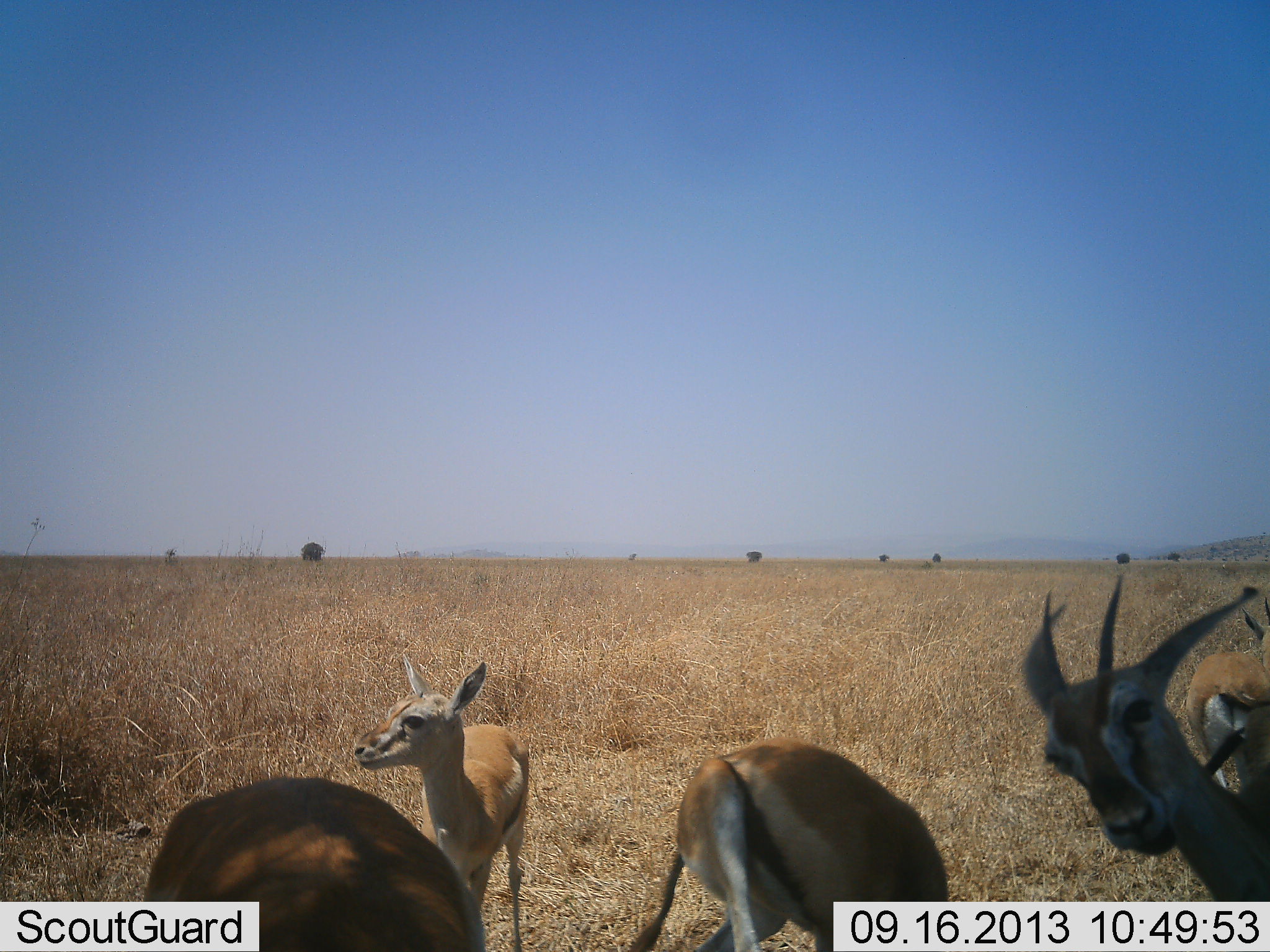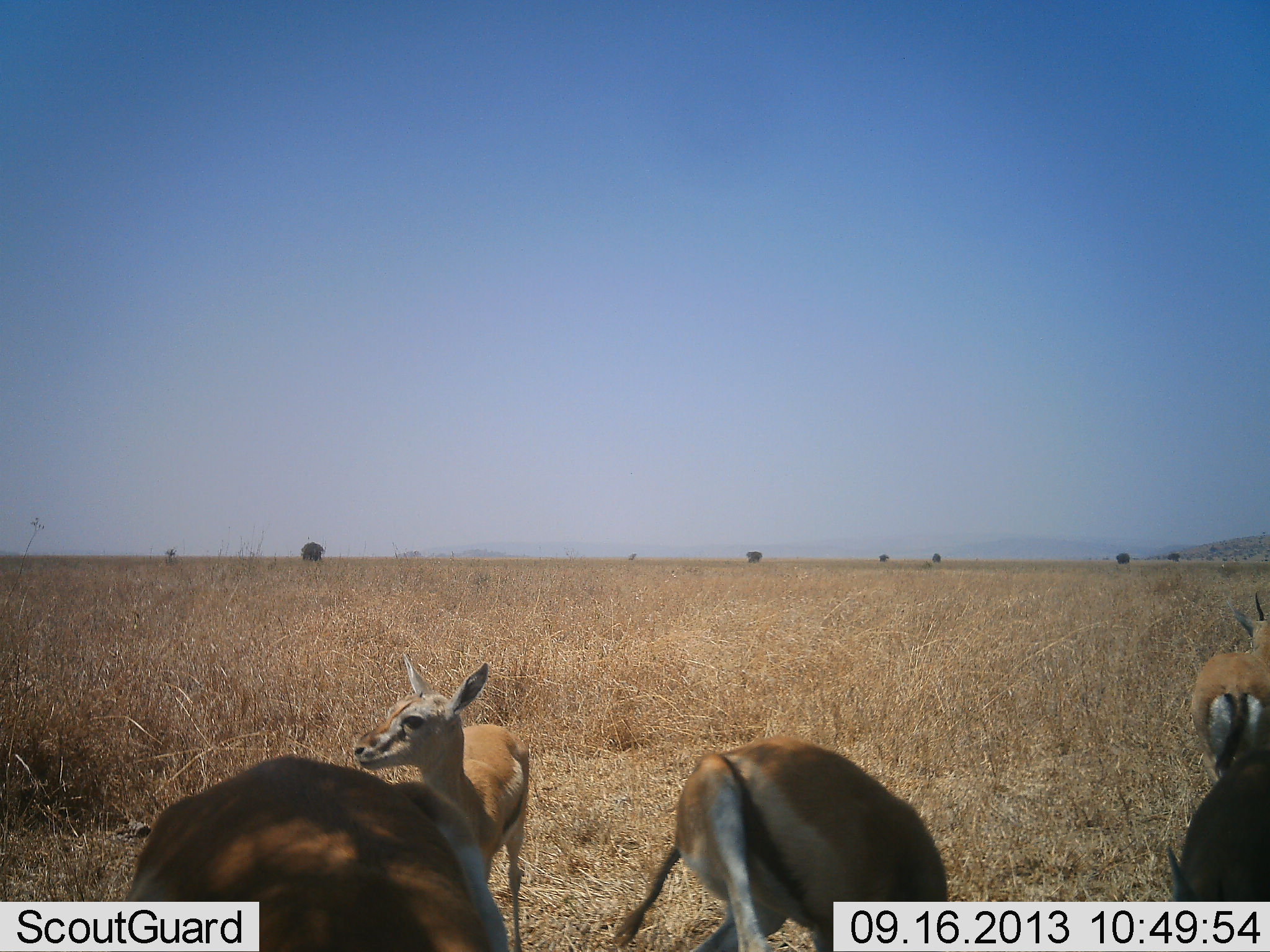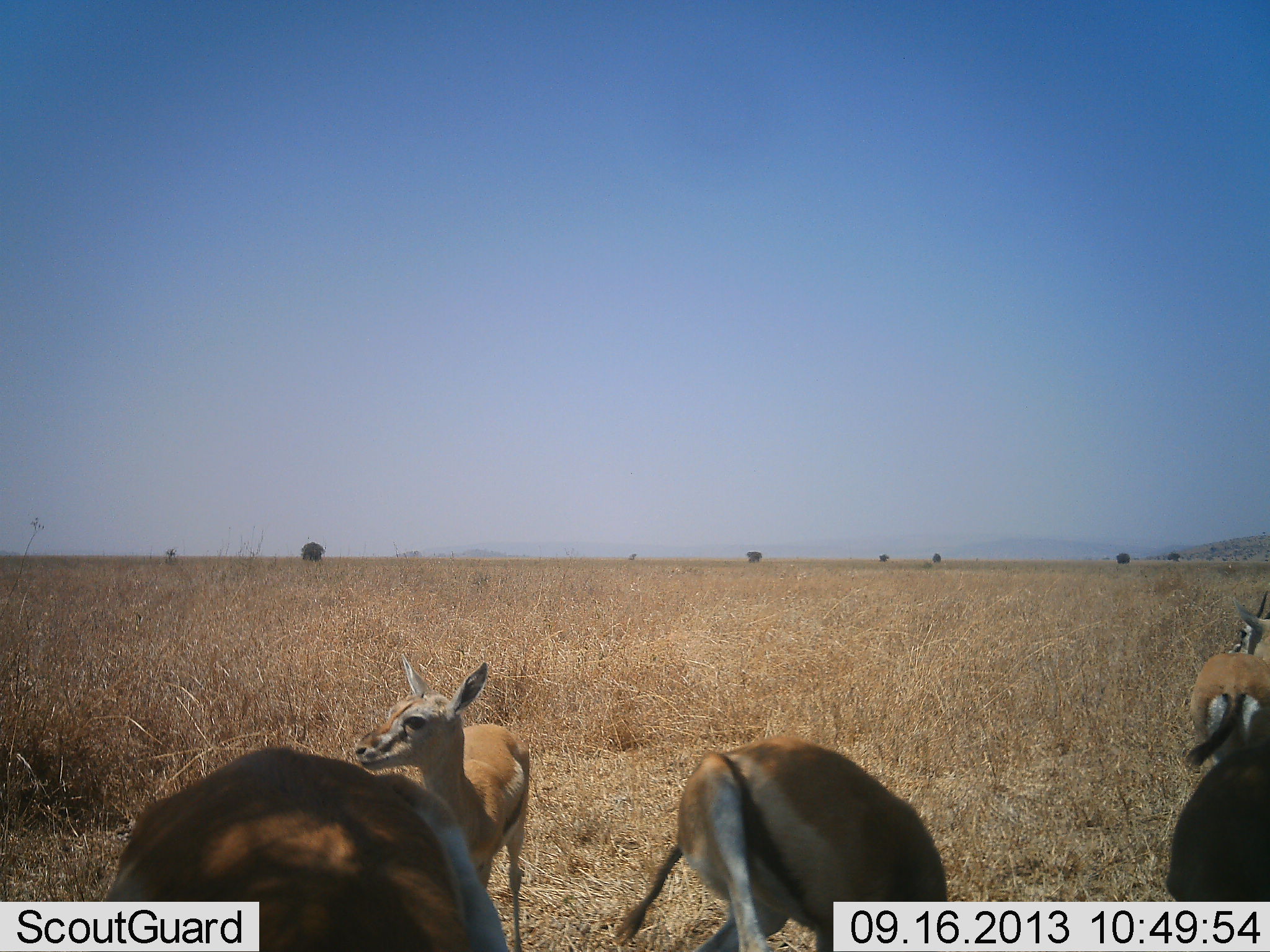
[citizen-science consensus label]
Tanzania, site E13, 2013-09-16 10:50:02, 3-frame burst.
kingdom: Animalia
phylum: Chordata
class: Mammalia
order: Artiodactyla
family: Bovidae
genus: Eudorcas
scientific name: Eudorcas thomsonii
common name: thomson's gazelle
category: gazellethomsons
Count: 5.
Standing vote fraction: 76%.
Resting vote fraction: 0%.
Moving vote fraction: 14%.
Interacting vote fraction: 0%.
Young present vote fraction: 19%.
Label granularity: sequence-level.